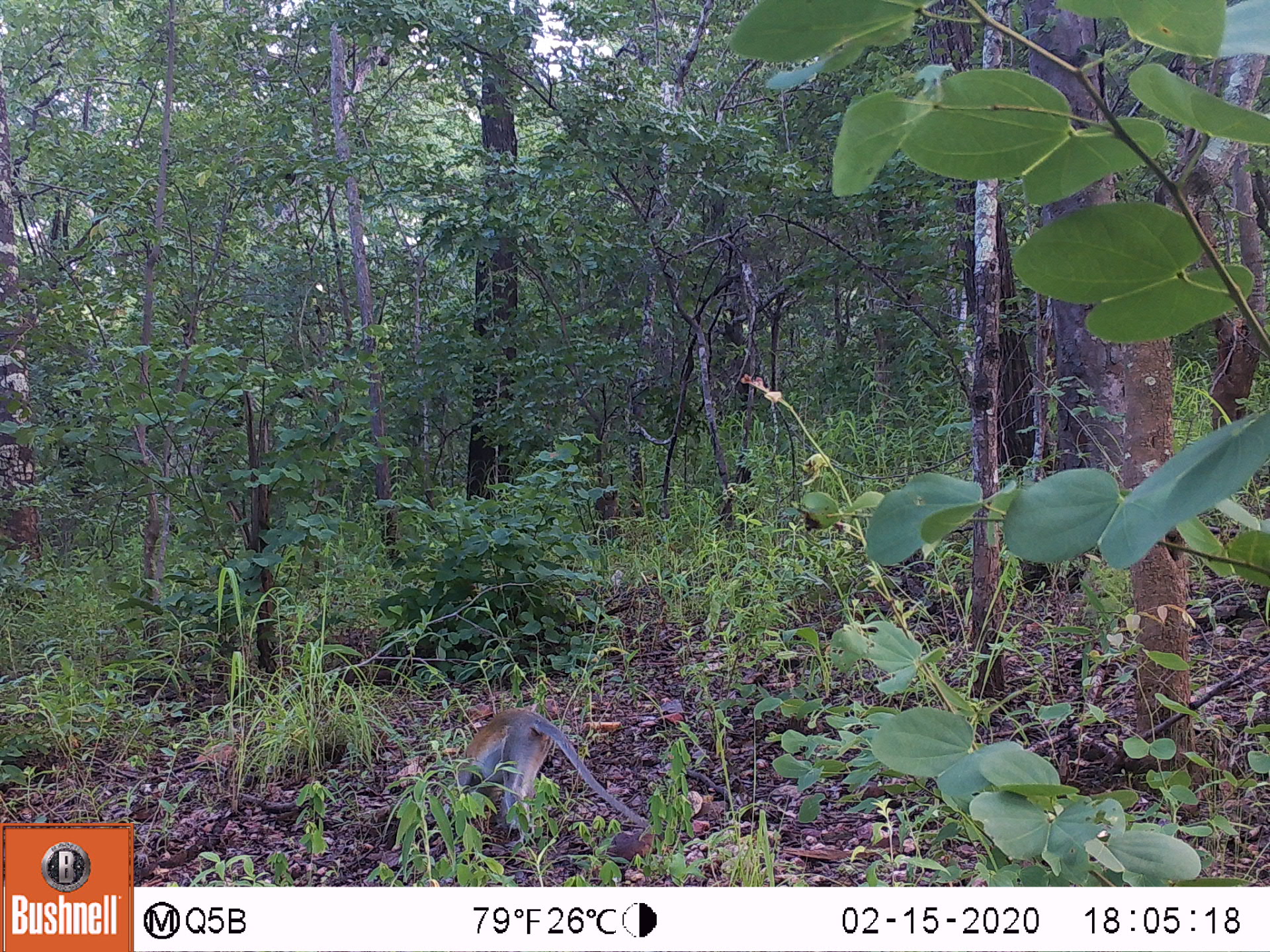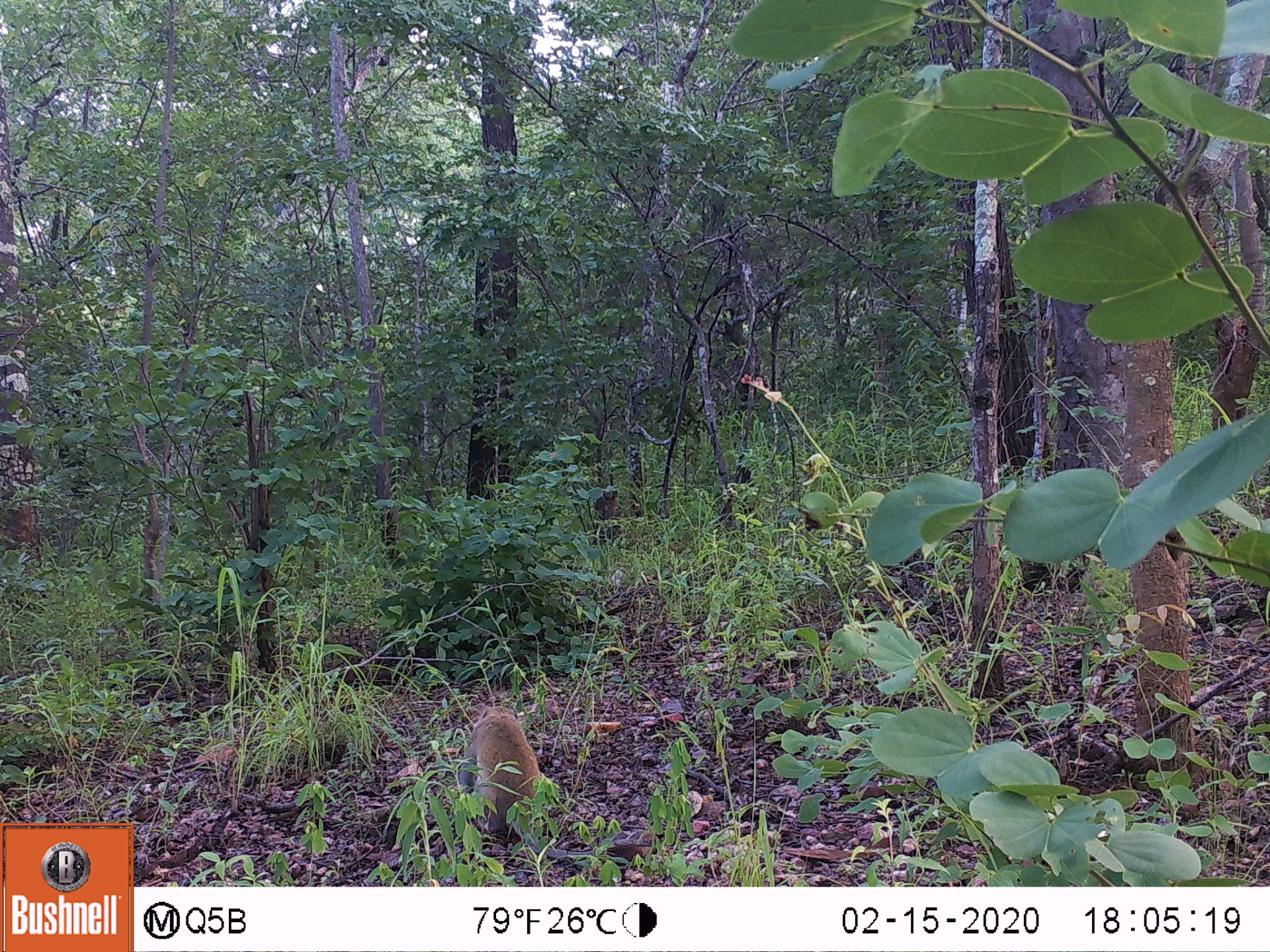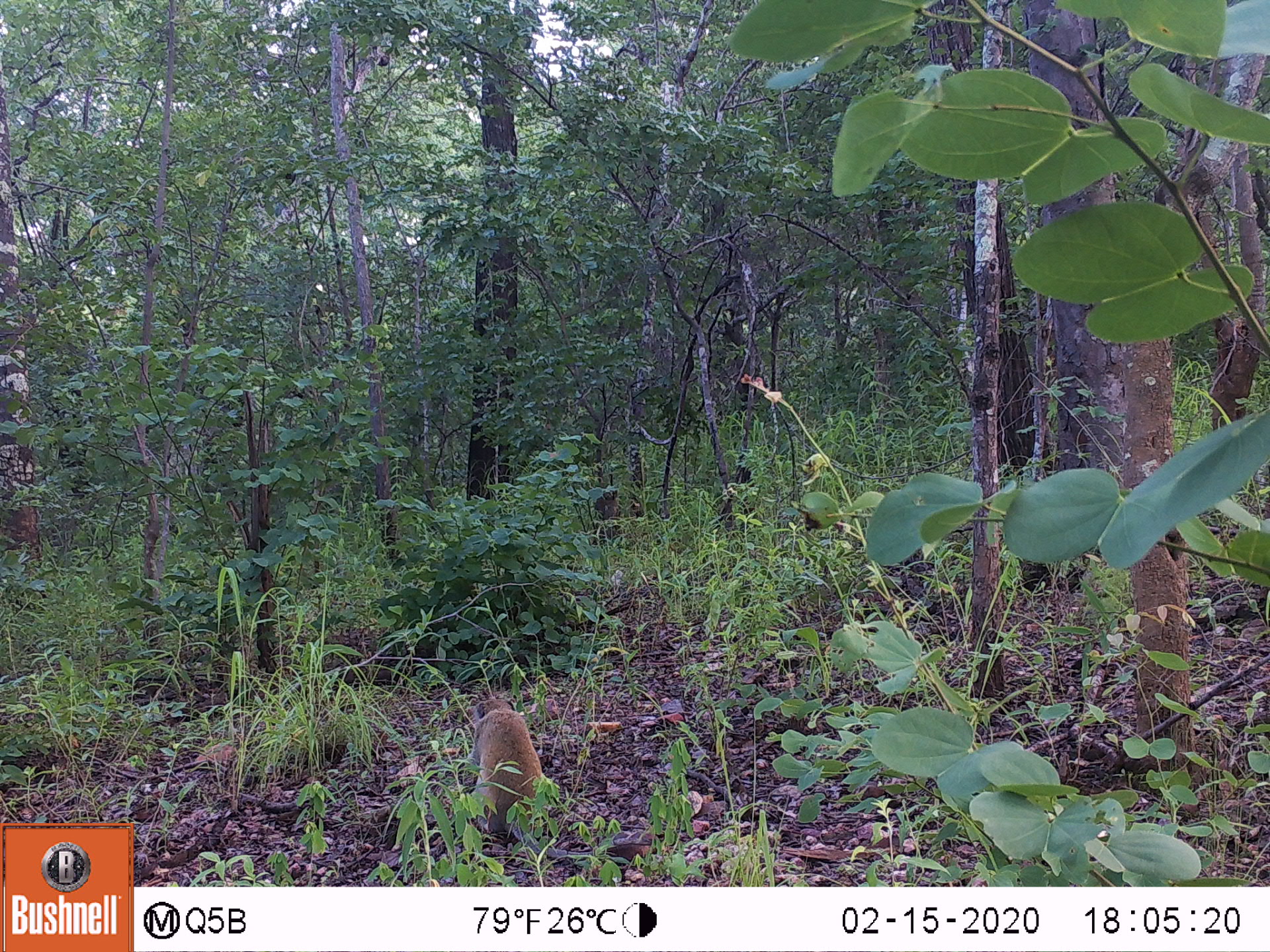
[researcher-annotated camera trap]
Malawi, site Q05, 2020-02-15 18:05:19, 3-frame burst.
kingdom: Animalia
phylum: Chordata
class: Mammalia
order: Primates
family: Cercopithecidae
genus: Chlorocebus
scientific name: Chlorocebus pygerythrus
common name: vervet monkey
Vervet monkey (Chlorocebus pygerythrus), count 1.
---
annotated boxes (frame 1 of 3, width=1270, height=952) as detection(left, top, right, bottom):
vervet monkey: detection(450, 702, 669, 865)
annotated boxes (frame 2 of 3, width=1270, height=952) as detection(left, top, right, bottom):
vervet monkey: detection(454, 697, 583, 858)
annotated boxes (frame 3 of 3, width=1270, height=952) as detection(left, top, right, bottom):
vervet monkey: detection(452, 688, 587, 867)